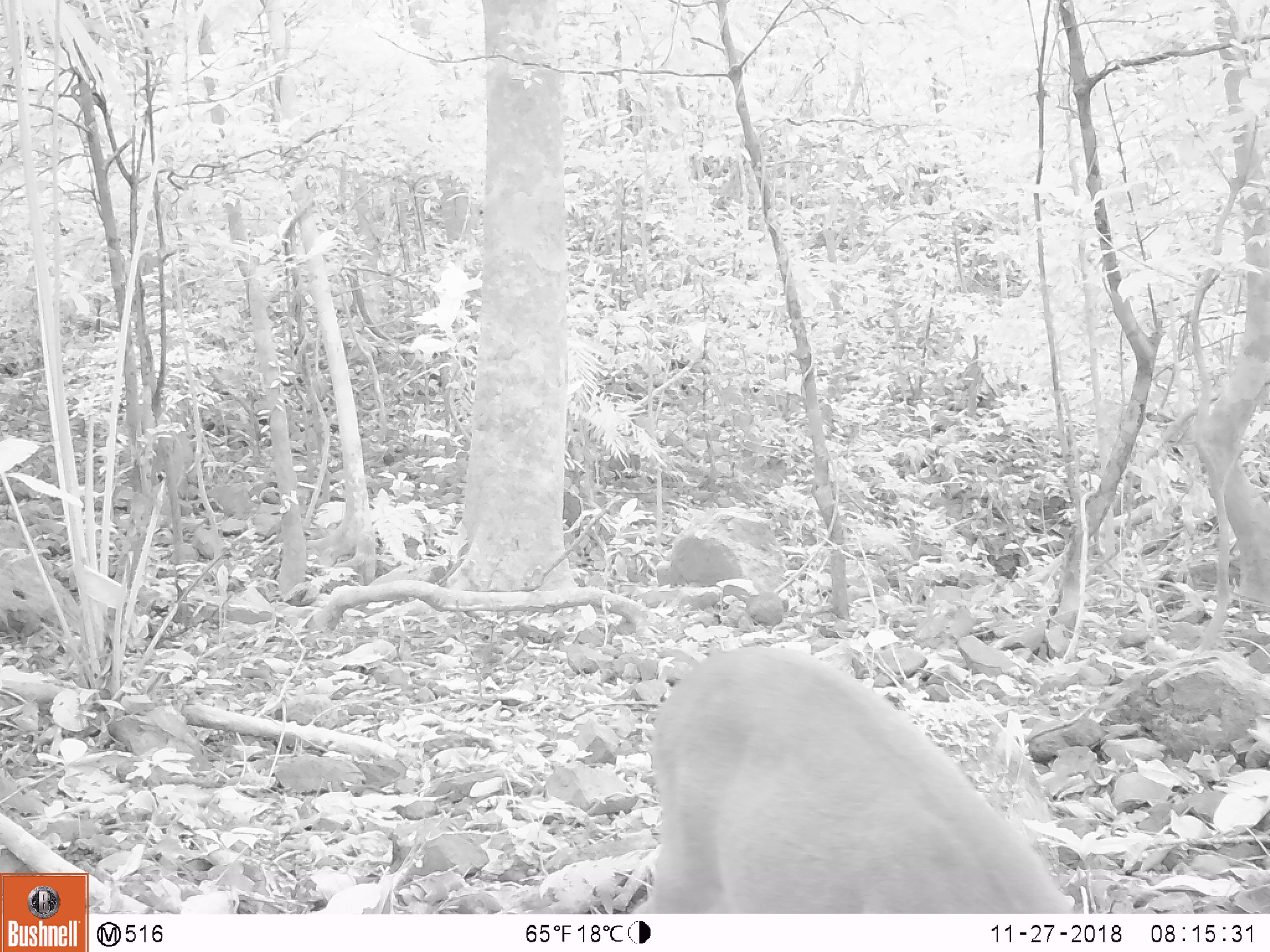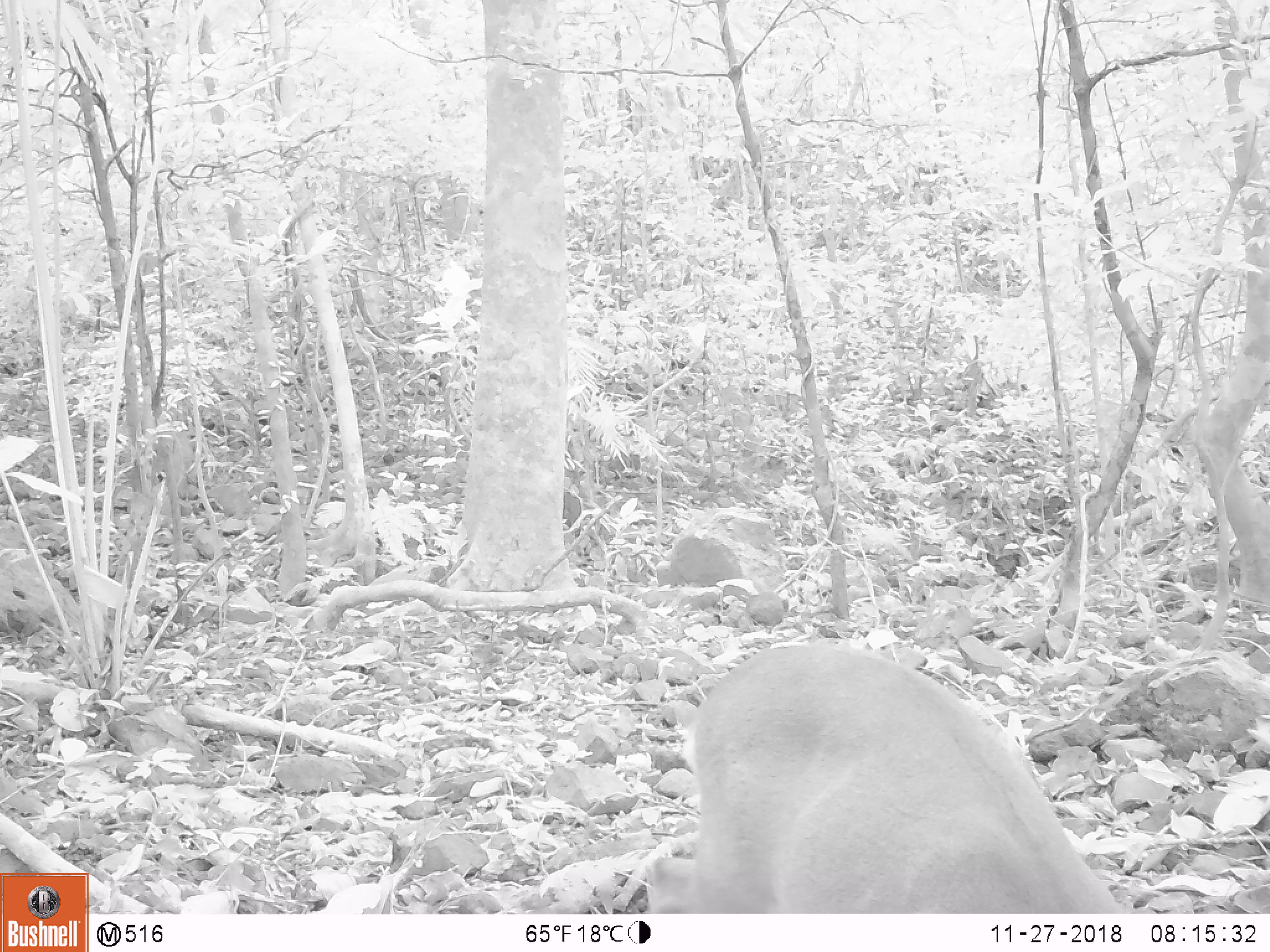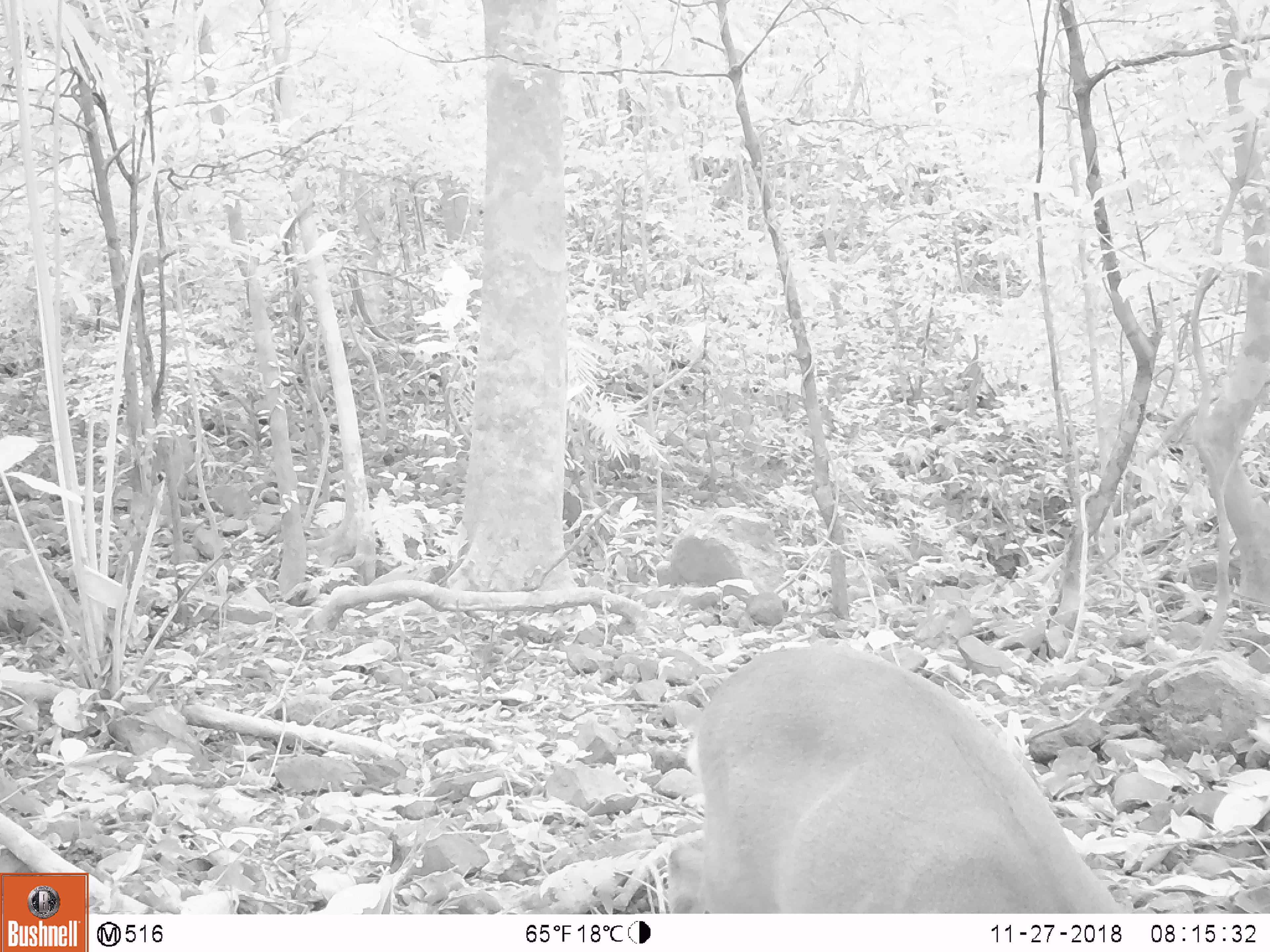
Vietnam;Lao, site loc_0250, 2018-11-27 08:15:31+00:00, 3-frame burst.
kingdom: Animalia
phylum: Chordata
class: Mammalia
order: Artiodactyla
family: Cervidae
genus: Muntiacus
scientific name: Muntiacus vuquangensis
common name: large-antlered muntjac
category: large antlered muntjac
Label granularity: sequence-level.